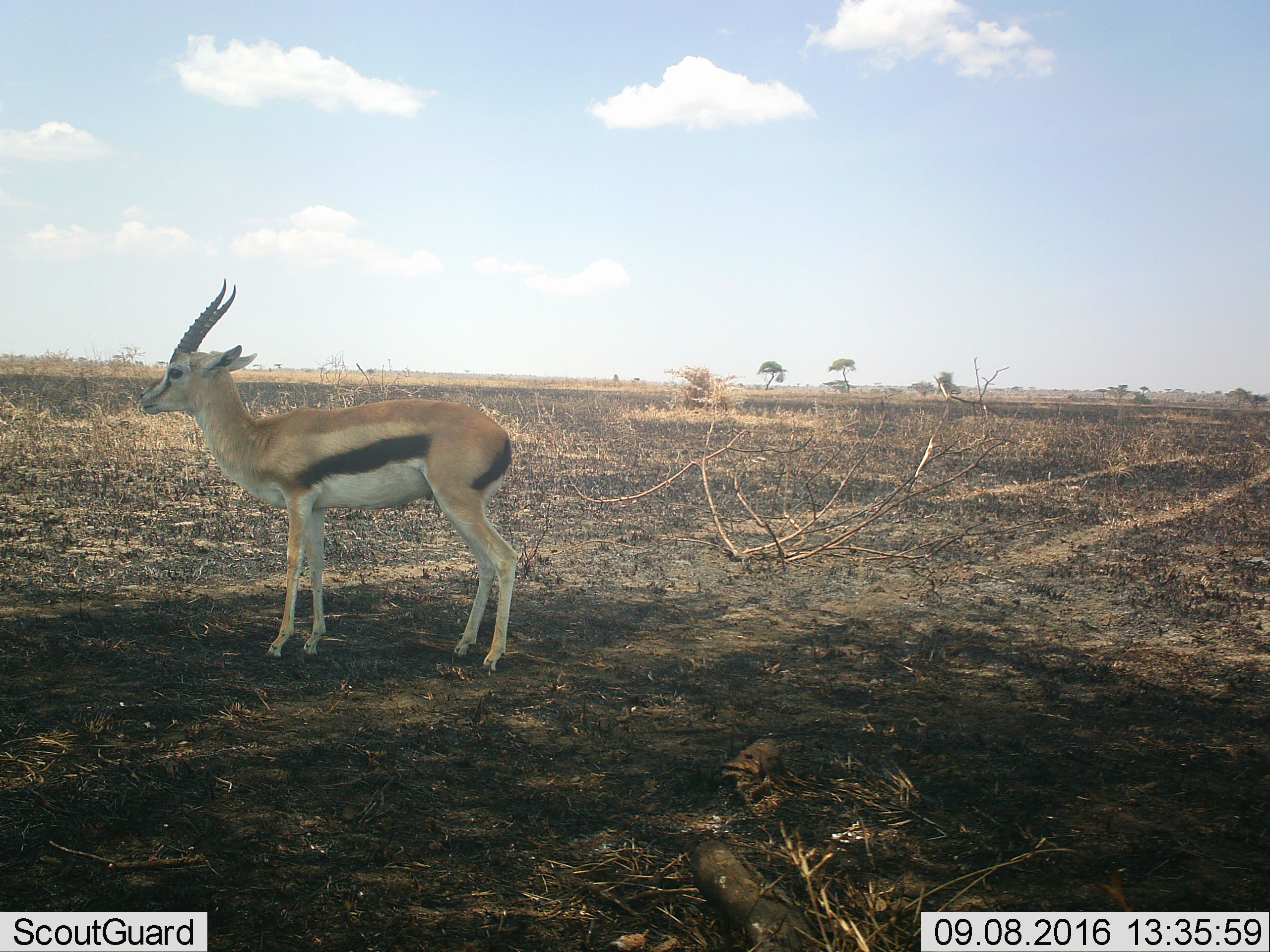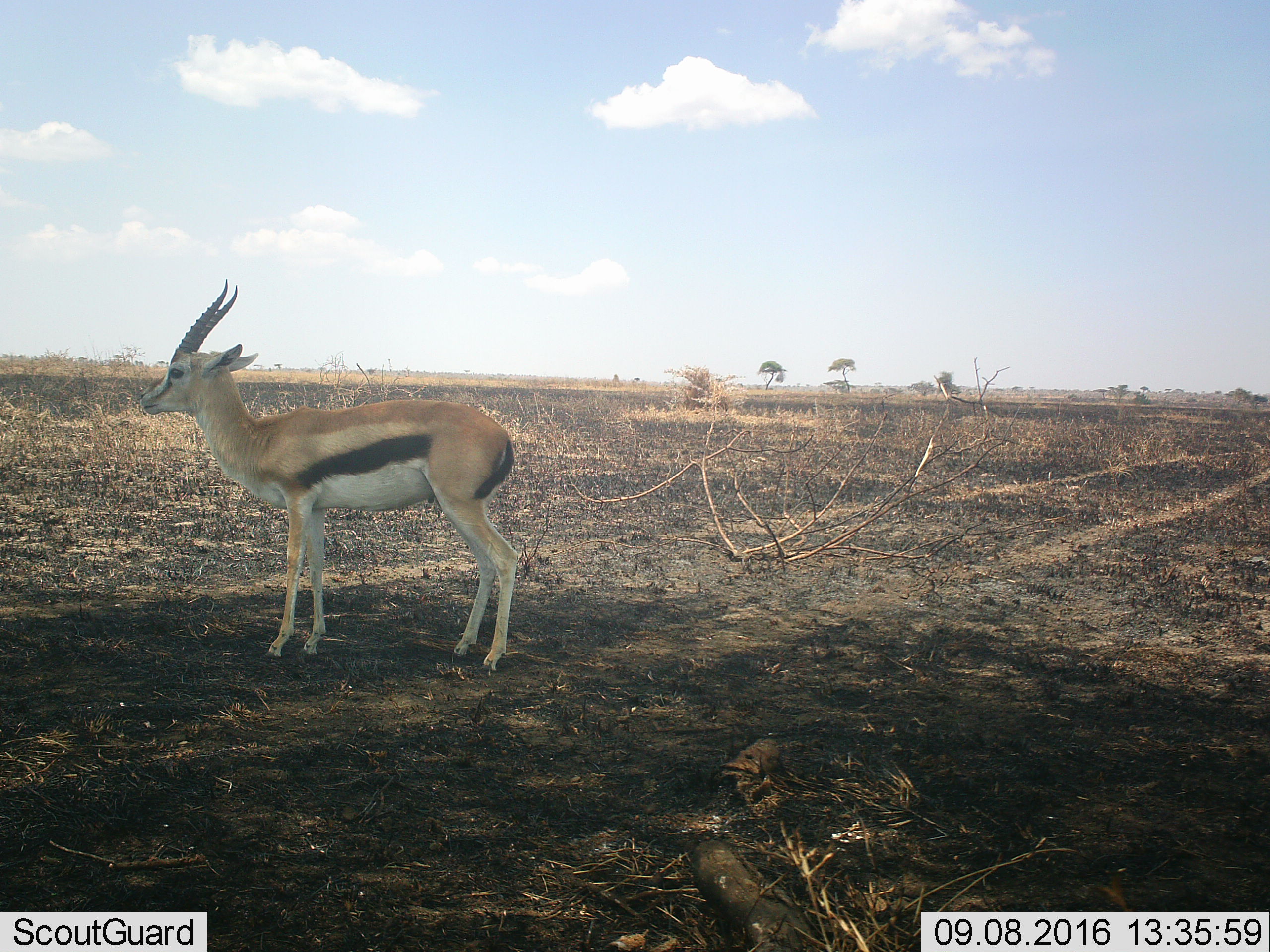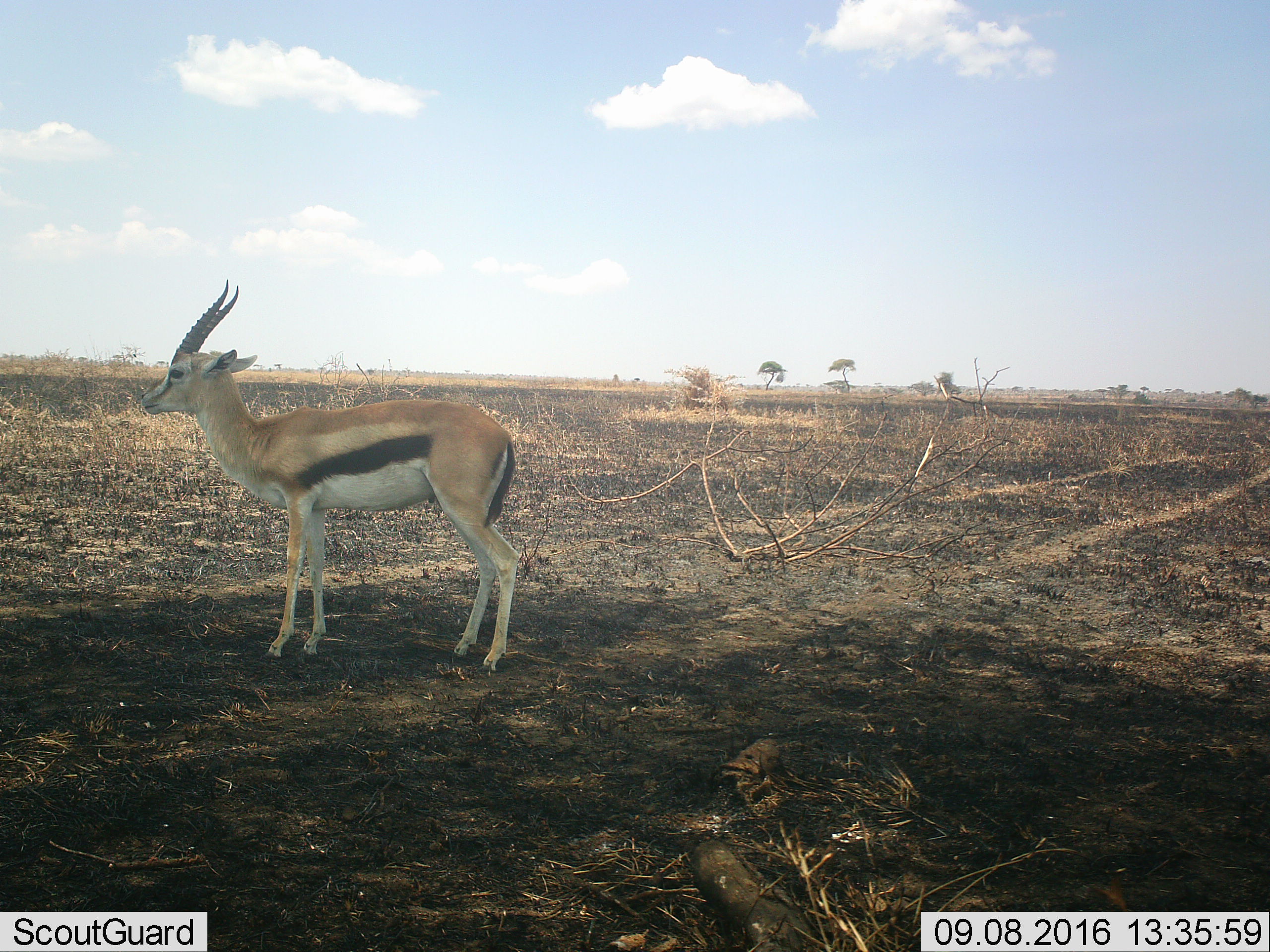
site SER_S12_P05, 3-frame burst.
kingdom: Animalia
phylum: Chordata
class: Mammalia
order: Artiodactyla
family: Bovidae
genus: Eudorcas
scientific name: Eudorcas thomsonii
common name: thomson's gazelle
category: gazellethomsons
Gazellethomsons (thomson's gazelle) (Eudorcas thomsonii), count 1. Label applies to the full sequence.